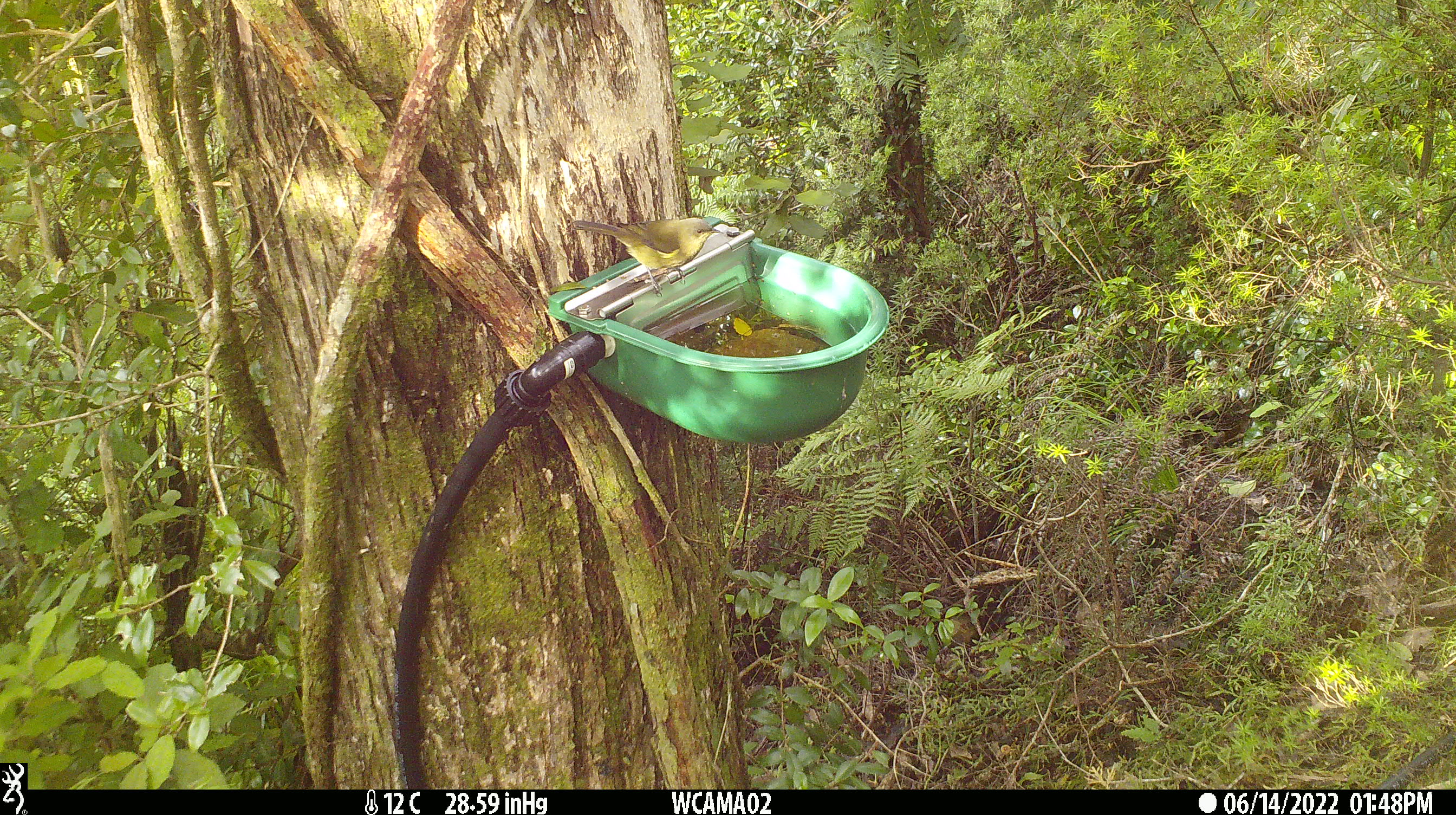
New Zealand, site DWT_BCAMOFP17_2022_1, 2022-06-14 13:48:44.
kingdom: Animalia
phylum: Chordata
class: Aves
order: Passeriformes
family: Meliphagidae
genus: Anthornis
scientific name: Anthornis melanura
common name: new zealand bellbird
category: bellbird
Bellbird (new zealand bellbird) (Anthornis melanura).